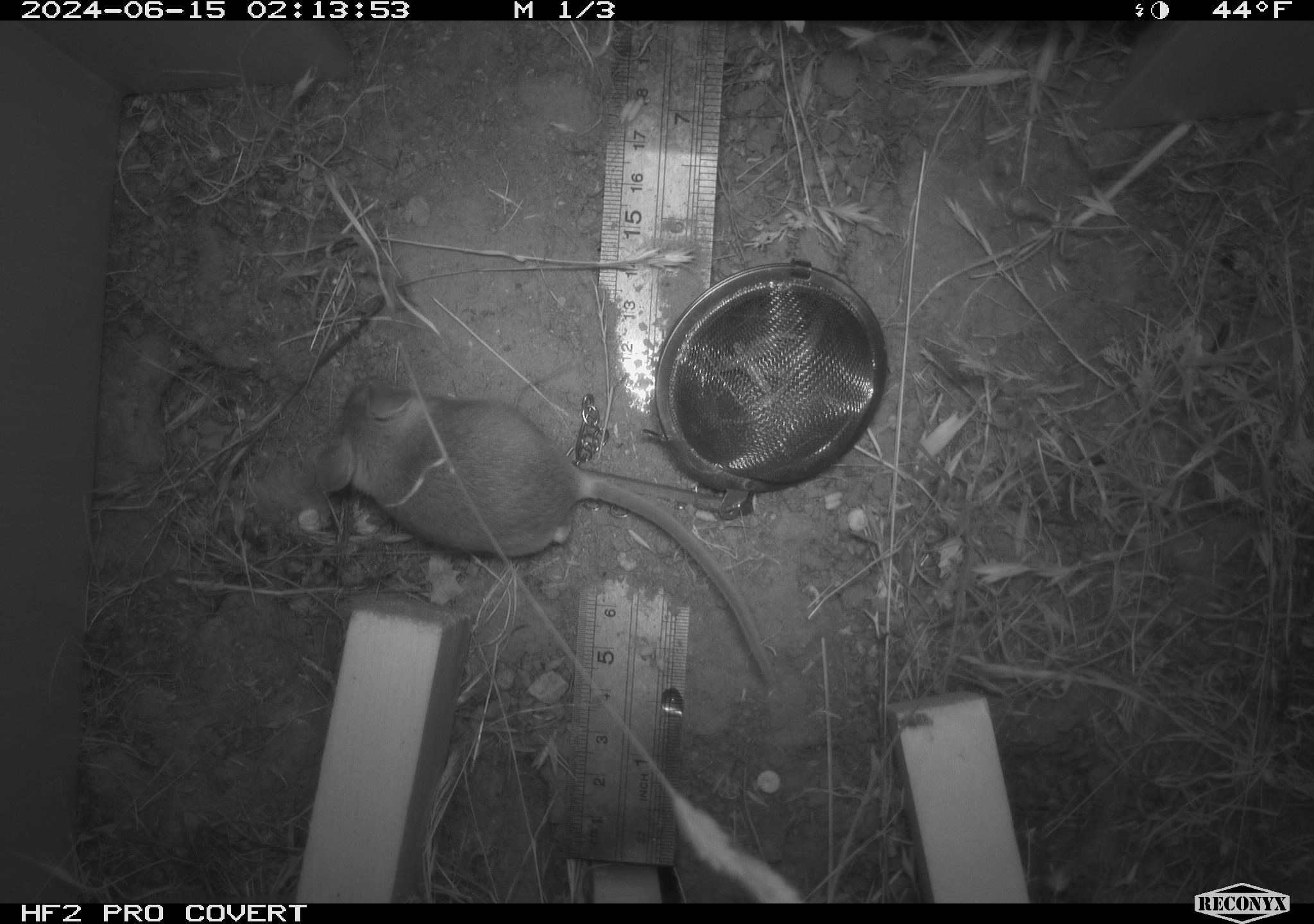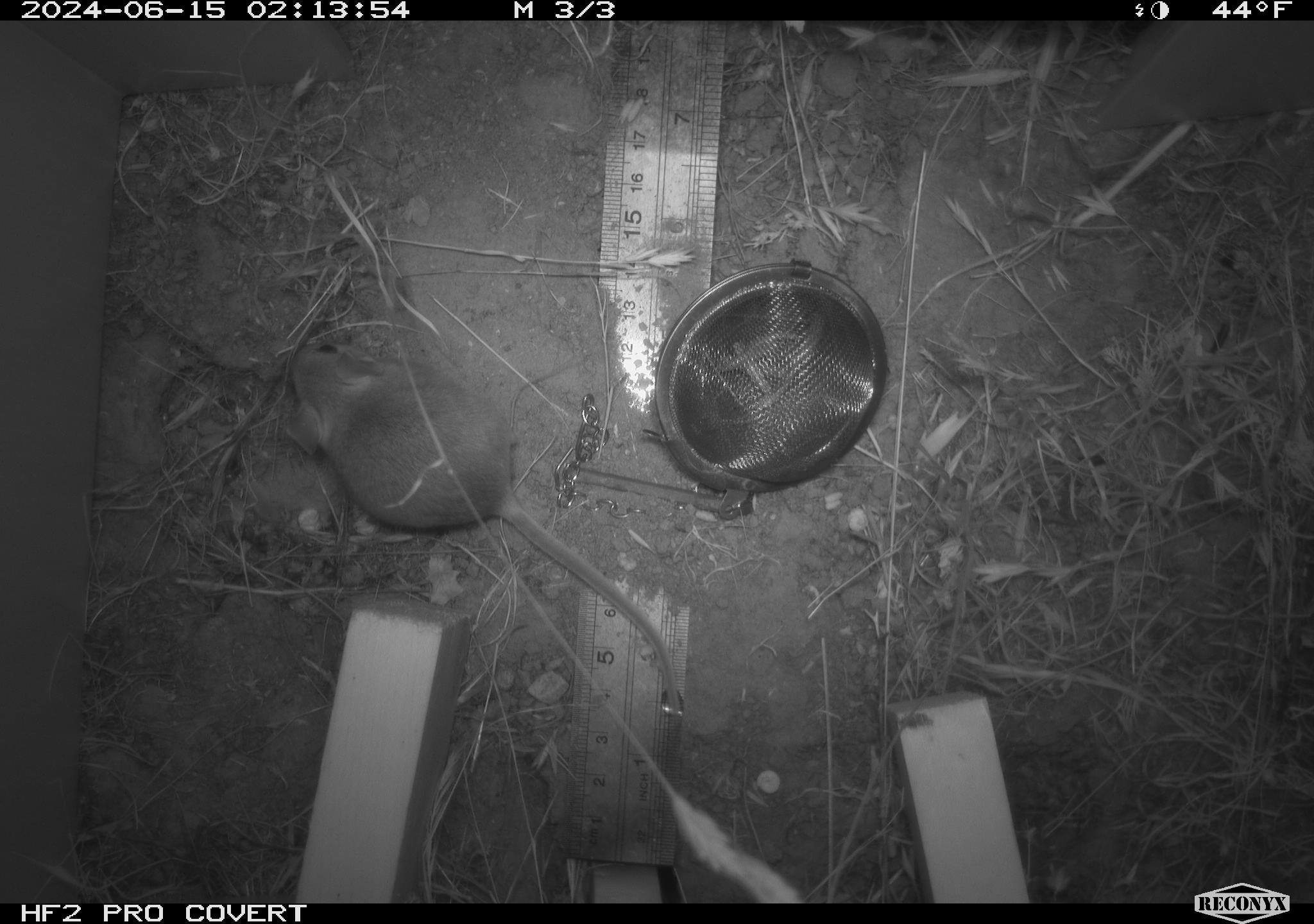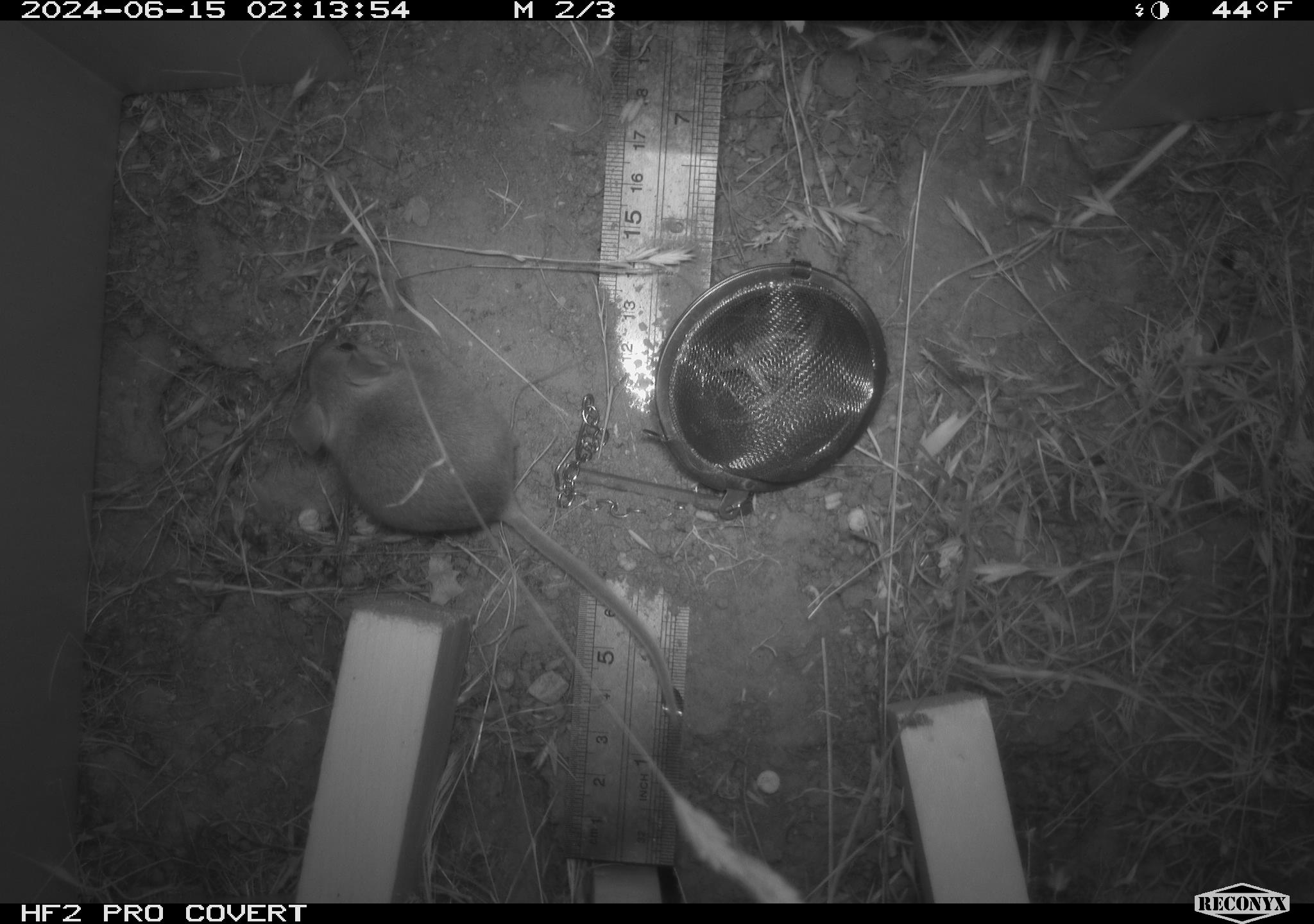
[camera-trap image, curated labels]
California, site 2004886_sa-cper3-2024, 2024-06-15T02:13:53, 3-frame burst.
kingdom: Animalia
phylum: Chordata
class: Mammalia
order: Rodentia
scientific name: Rodentia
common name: rodent